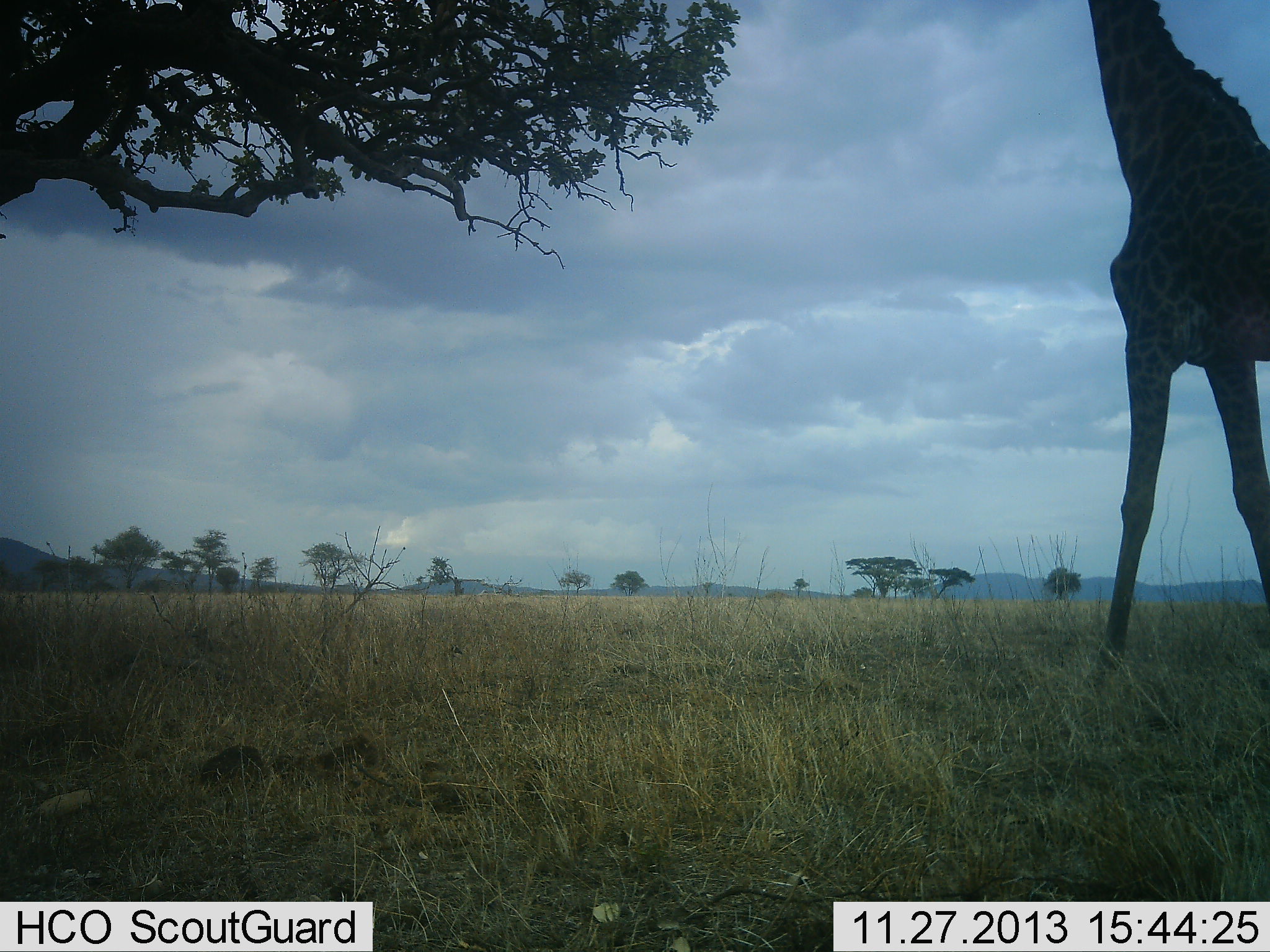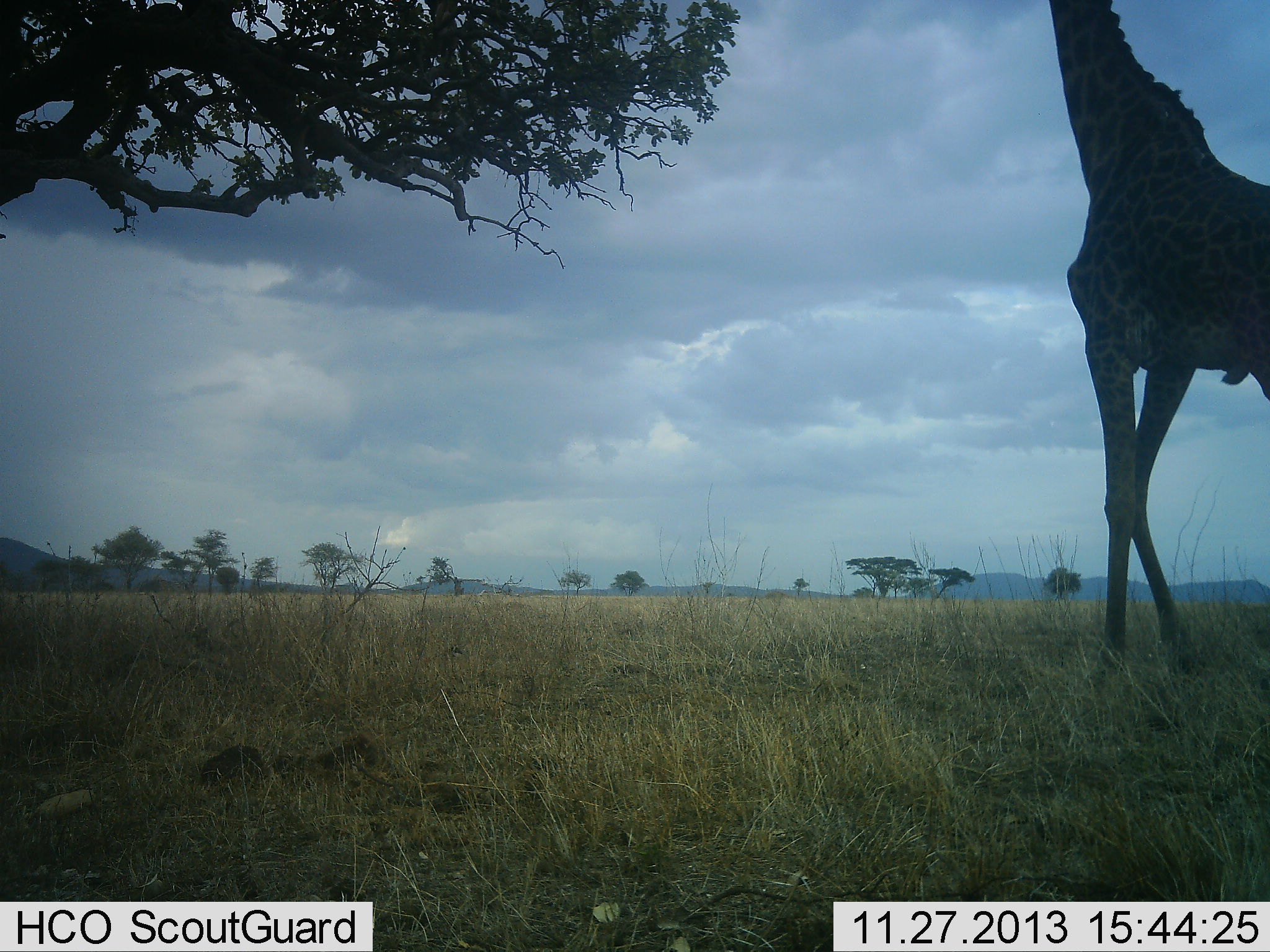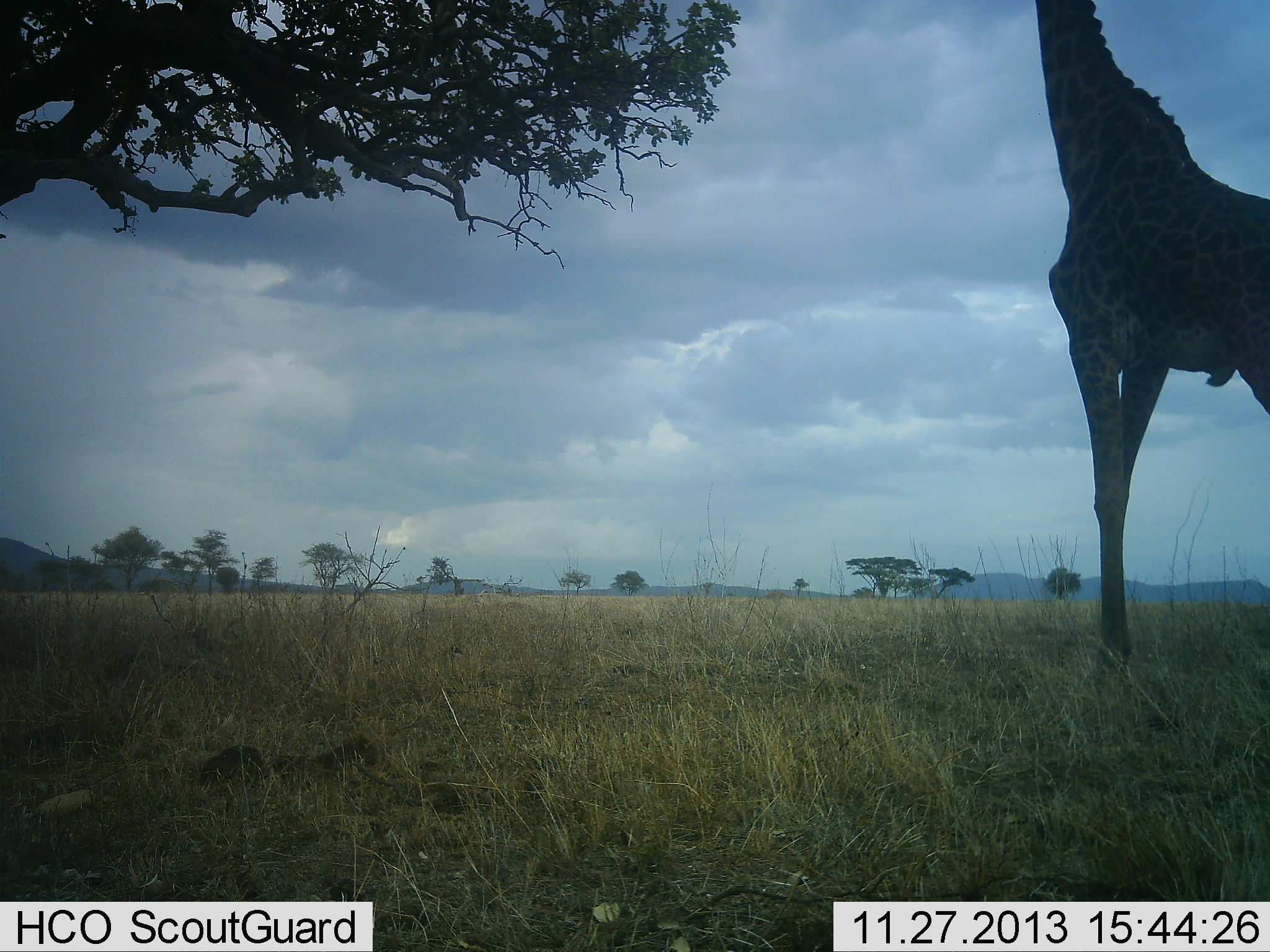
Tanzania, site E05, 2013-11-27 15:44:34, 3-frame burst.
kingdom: Animalia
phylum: Chordata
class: Mammalia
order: Artiodactyla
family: Giraffidae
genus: Giraffa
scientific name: Giraffa camelopardalis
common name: giraffe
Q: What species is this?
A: Giraffe (Giraffa camelopardalis).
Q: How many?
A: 1.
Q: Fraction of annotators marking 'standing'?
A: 45%.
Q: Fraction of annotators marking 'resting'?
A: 0%.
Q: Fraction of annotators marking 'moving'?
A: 55%.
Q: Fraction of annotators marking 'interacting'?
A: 0%.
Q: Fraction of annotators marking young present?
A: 0%.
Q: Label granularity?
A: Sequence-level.